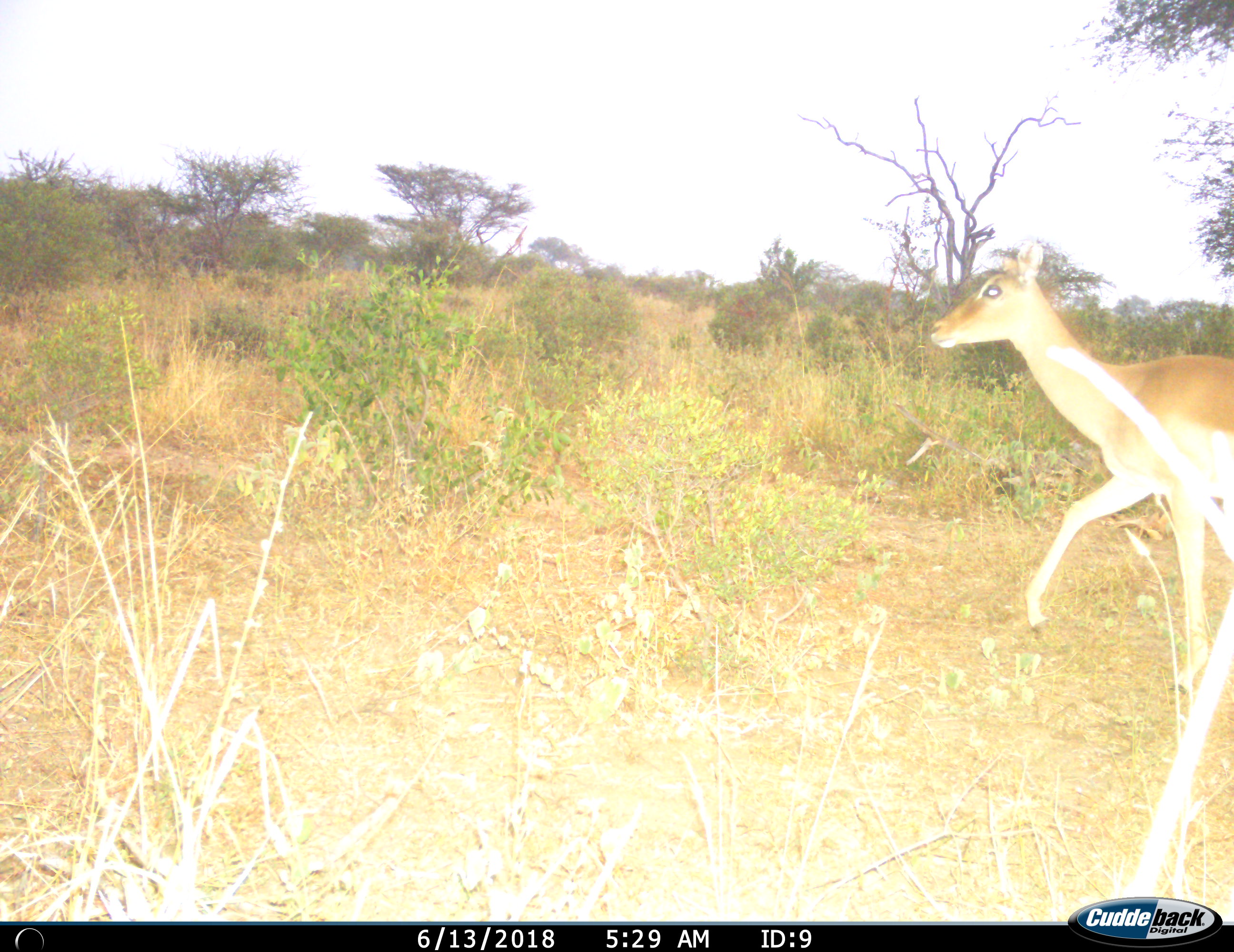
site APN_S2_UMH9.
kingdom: Animalia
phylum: Chordata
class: Mammalia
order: Artiodactyla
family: Bovidae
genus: Aepyceros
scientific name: Aepyceros melampus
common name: impala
Impala (Aepyceros melampus), count 1. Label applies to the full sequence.